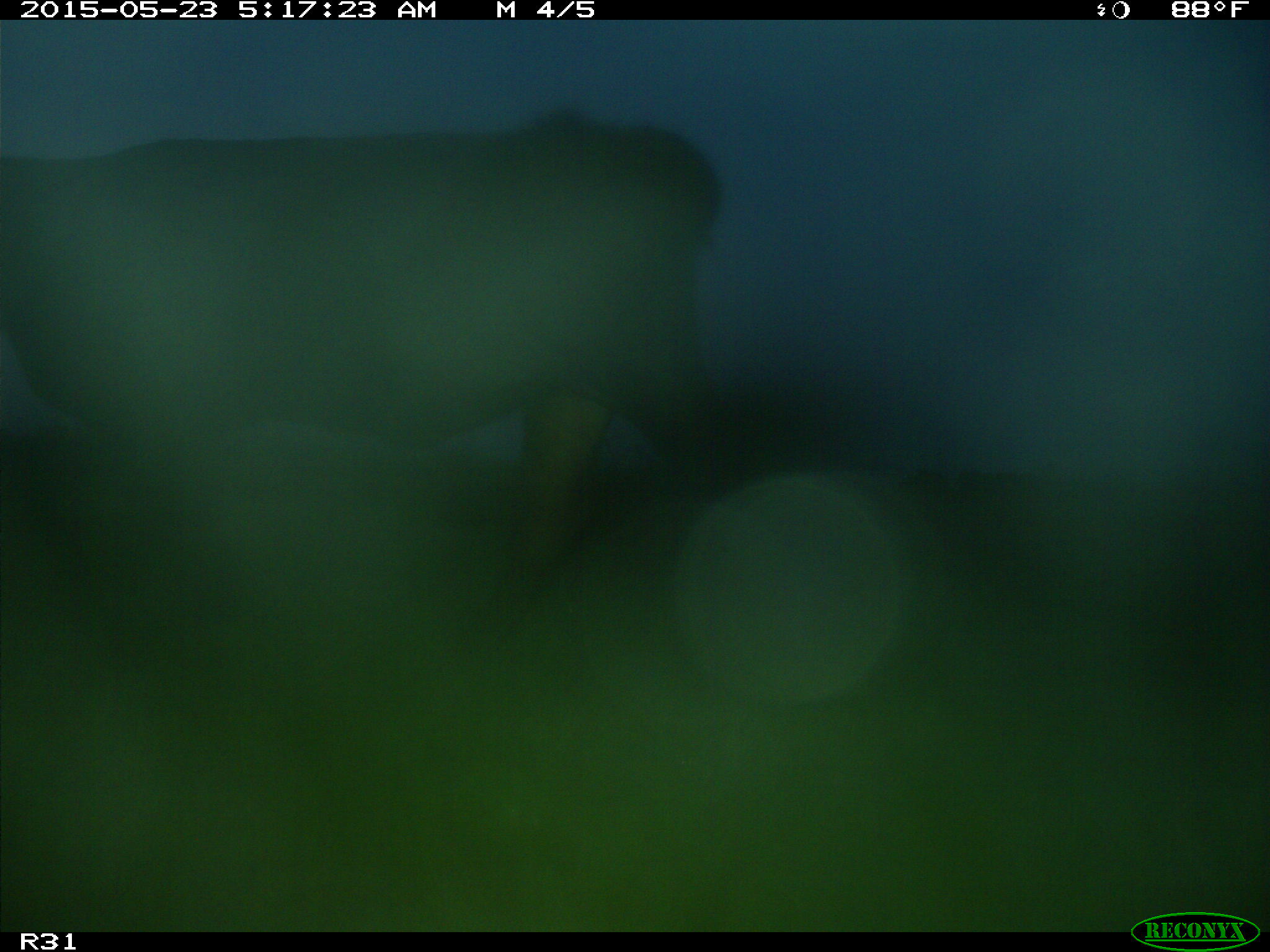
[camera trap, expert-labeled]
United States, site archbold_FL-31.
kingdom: Animalia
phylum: Chordata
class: Mammalia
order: Artiodactyla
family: Bovidae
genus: Bos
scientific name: Bos taurus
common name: domestic cow